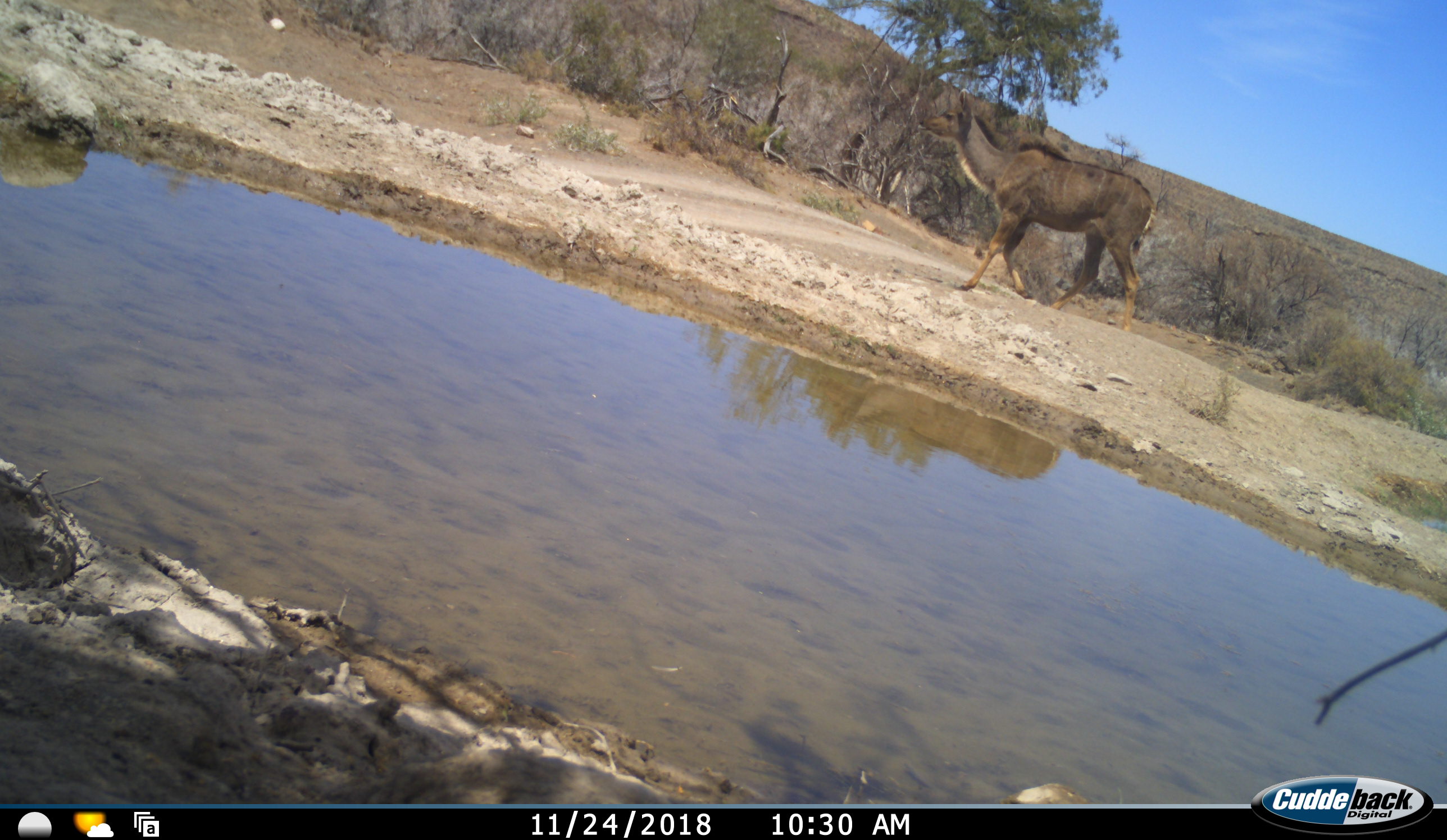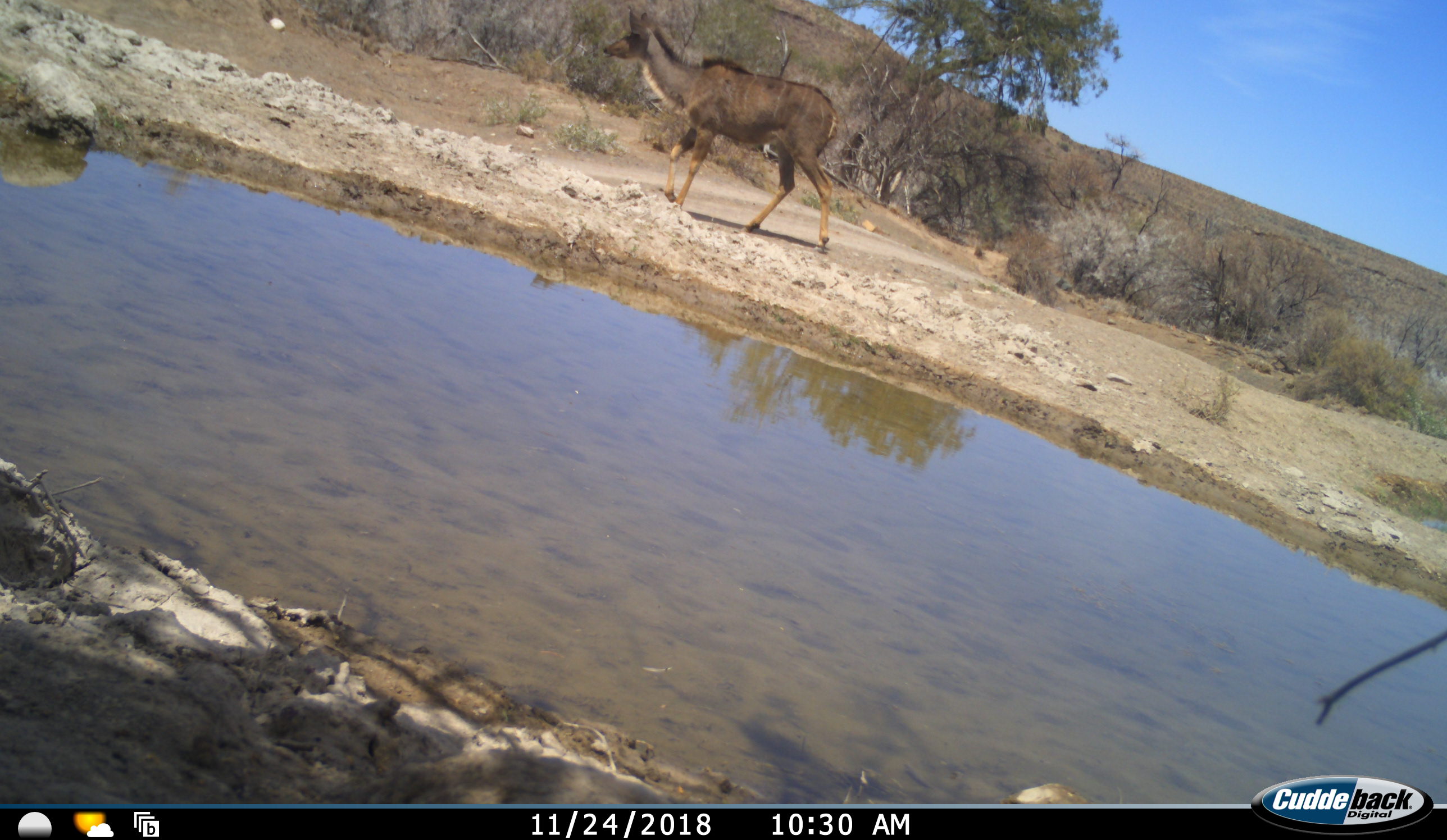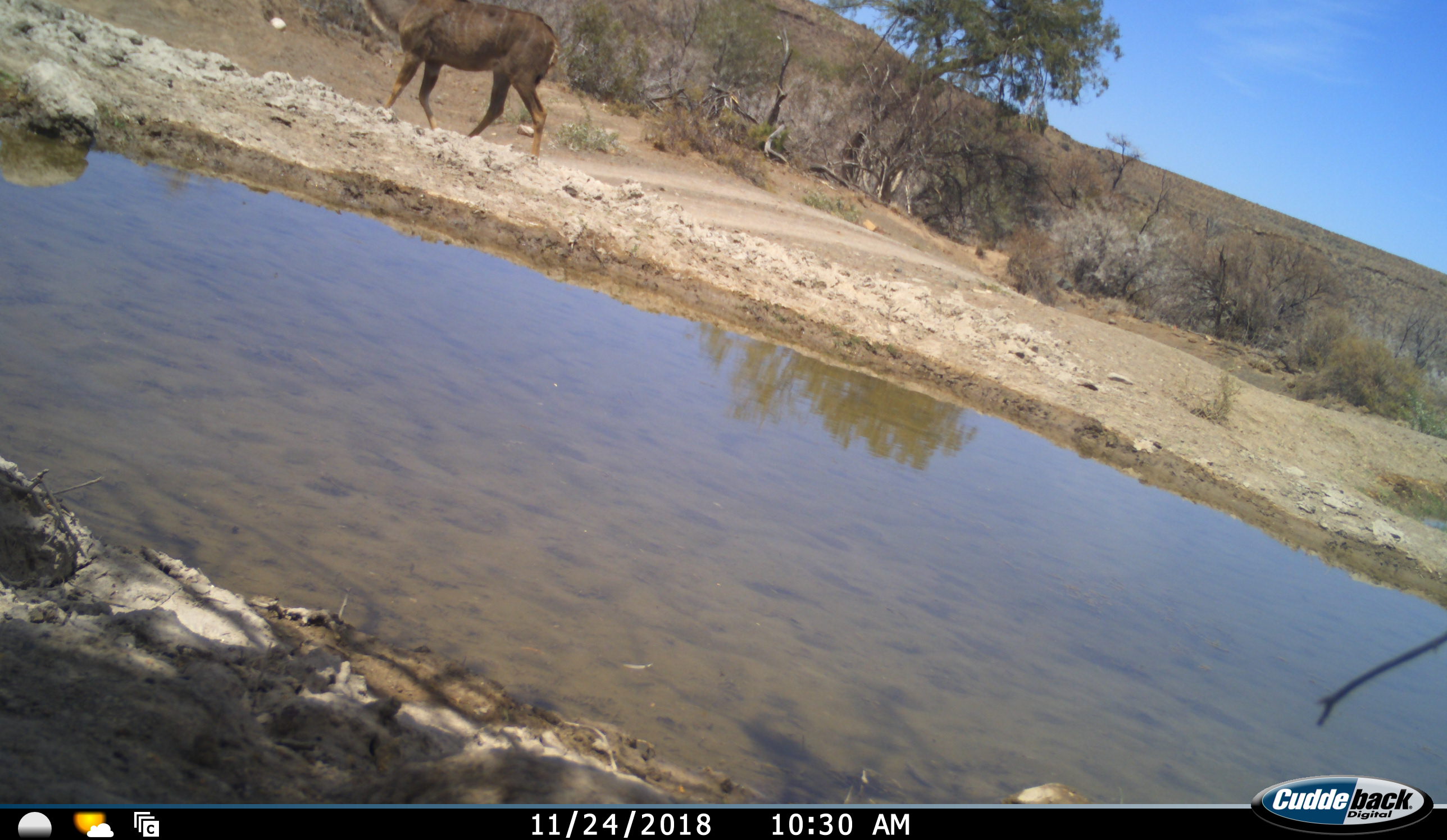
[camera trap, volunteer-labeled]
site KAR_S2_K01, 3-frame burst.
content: unidentified animal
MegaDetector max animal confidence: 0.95